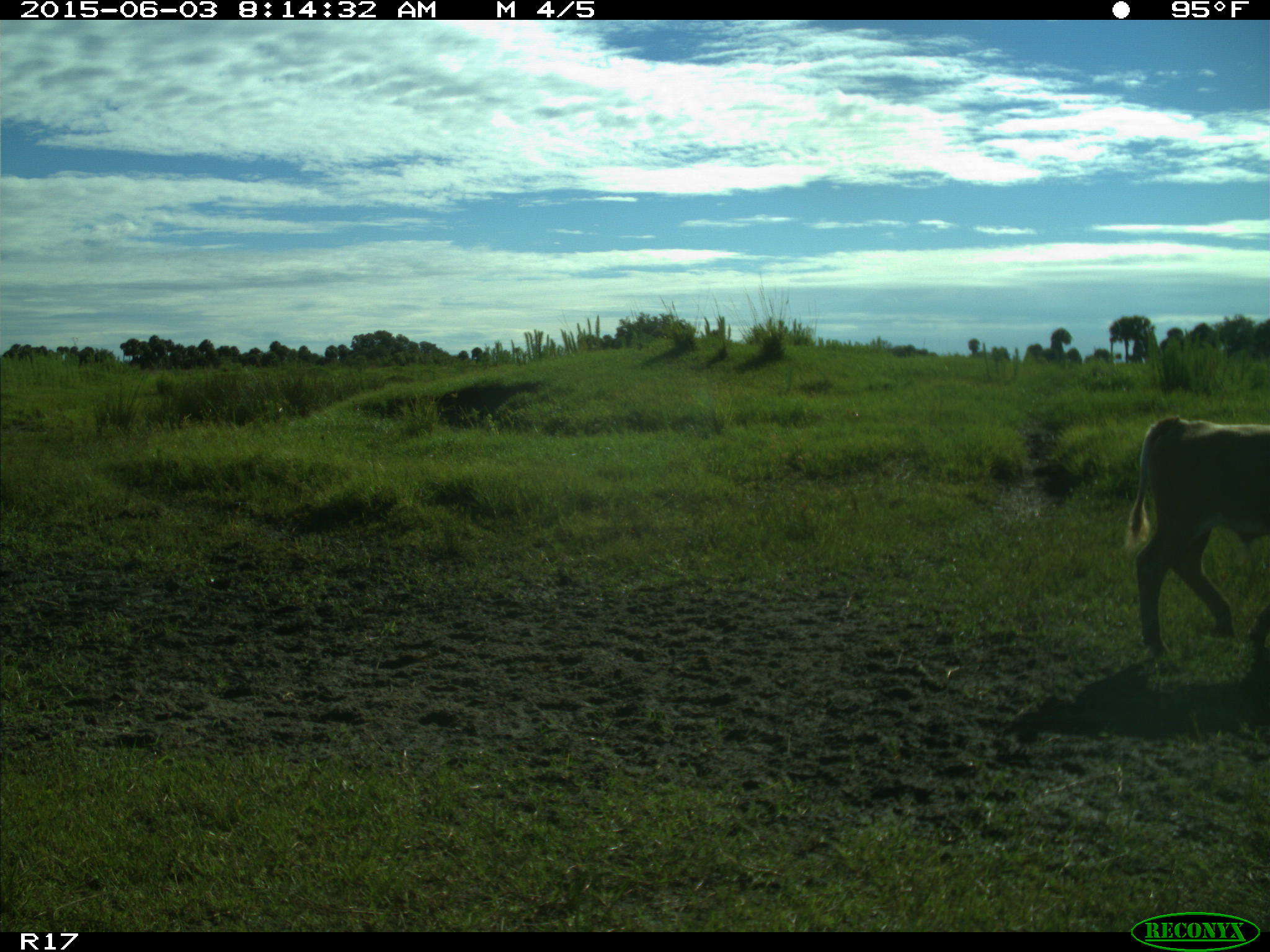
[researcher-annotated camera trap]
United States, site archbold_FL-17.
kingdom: Animalia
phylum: Chordata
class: Mammalia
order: Artiodactyla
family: Bovidae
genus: Bos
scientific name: Bos taurus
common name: domestic cow